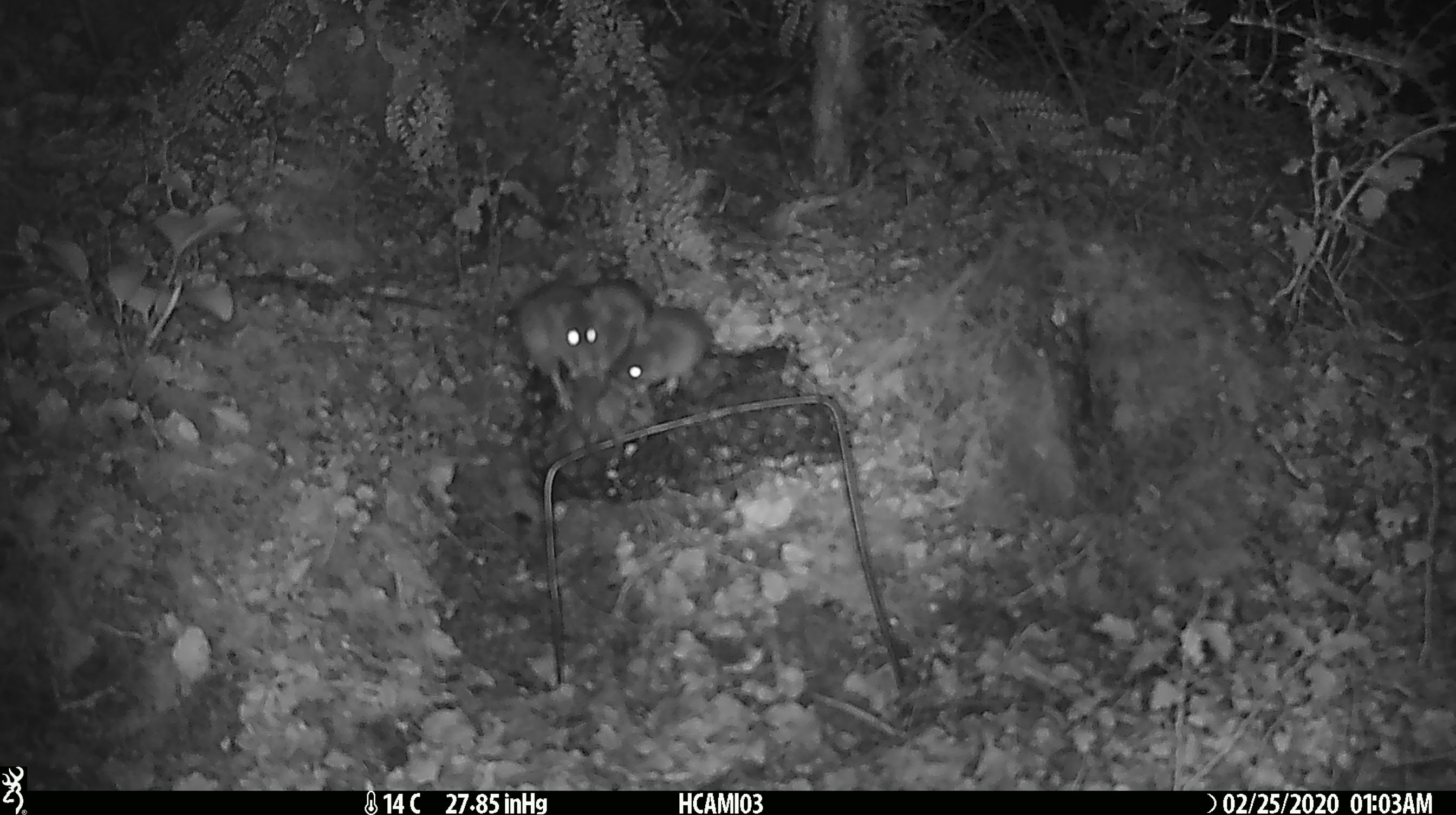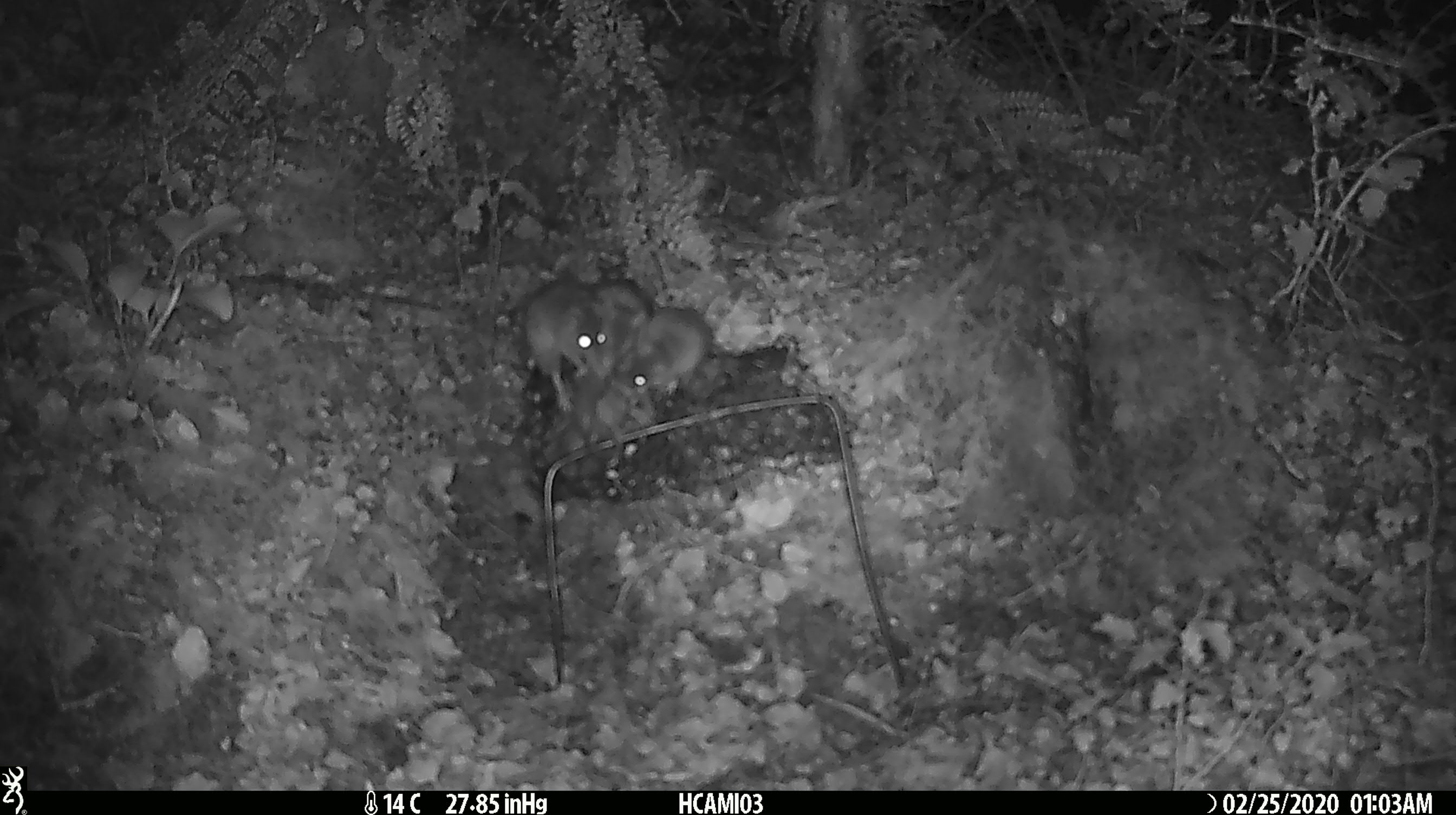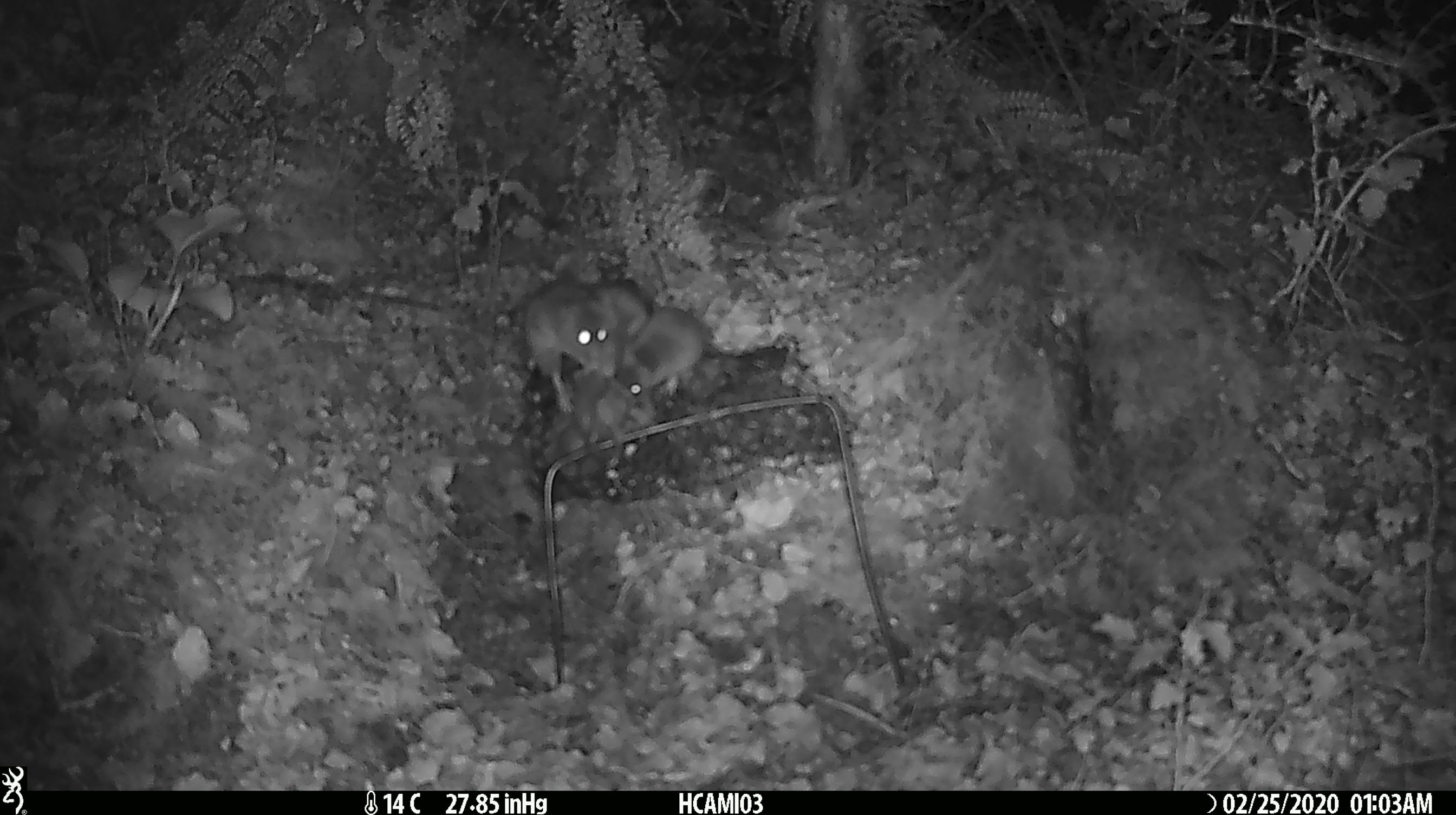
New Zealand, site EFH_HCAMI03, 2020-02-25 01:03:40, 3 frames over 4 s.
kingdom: Animalia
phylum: Chordata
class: Mammalia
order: Rodentia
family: Muridae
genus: Mus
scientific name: Mus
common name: mouse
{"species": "mouse (Mus)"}